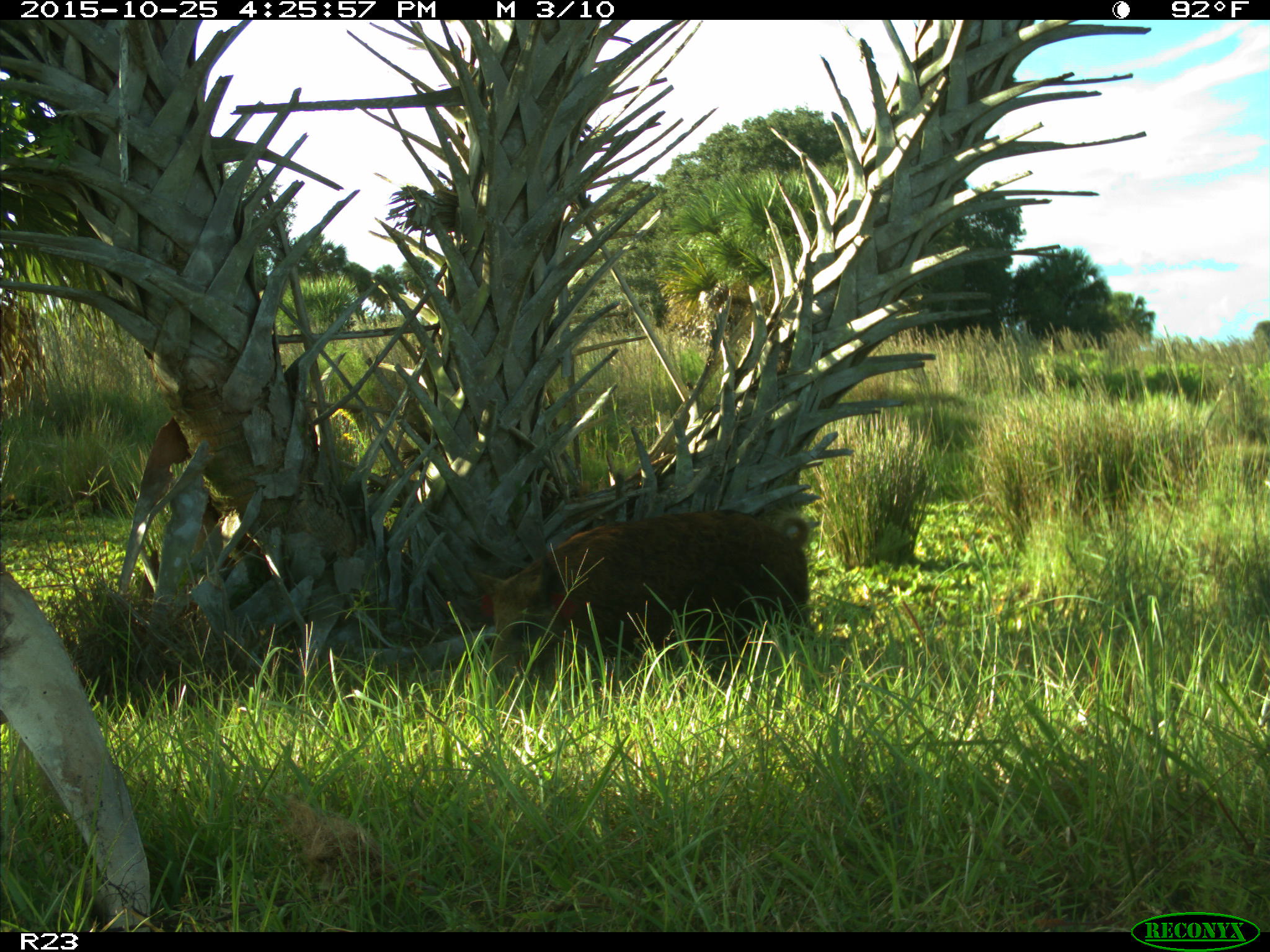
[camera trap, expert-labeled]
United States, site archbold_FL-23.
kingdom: Animalia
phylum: Chordata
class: Mammalia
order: Artiodactyla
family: Suidae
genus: Sus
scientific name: Sus scrofa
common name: wild boar